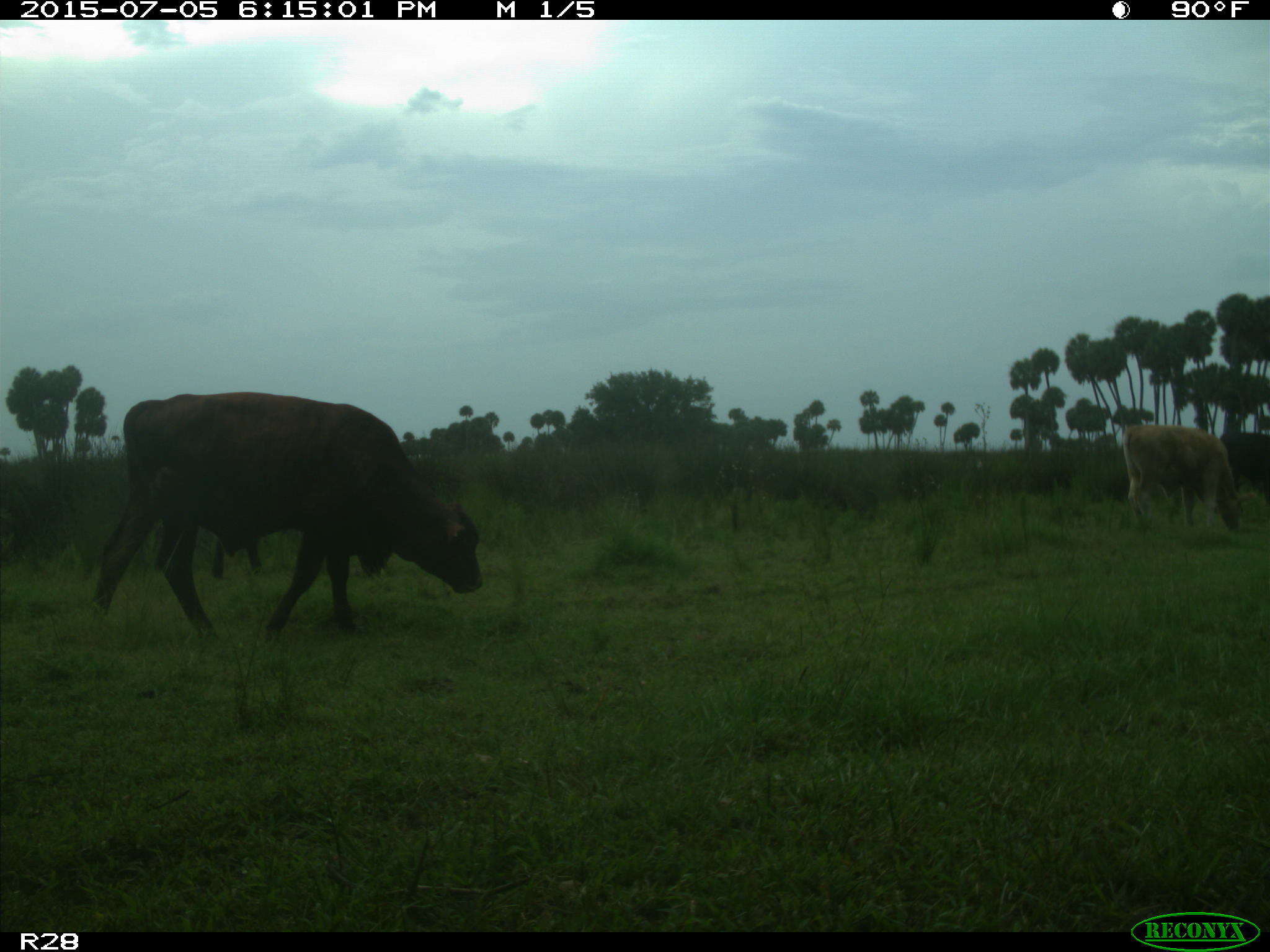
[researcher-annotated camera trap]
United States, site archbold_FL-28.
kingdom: Animalia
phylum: Chordata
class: Mammalia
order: Artiodactyla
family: Bovidae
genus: Bos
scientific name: Bos taurus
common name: domestic cow